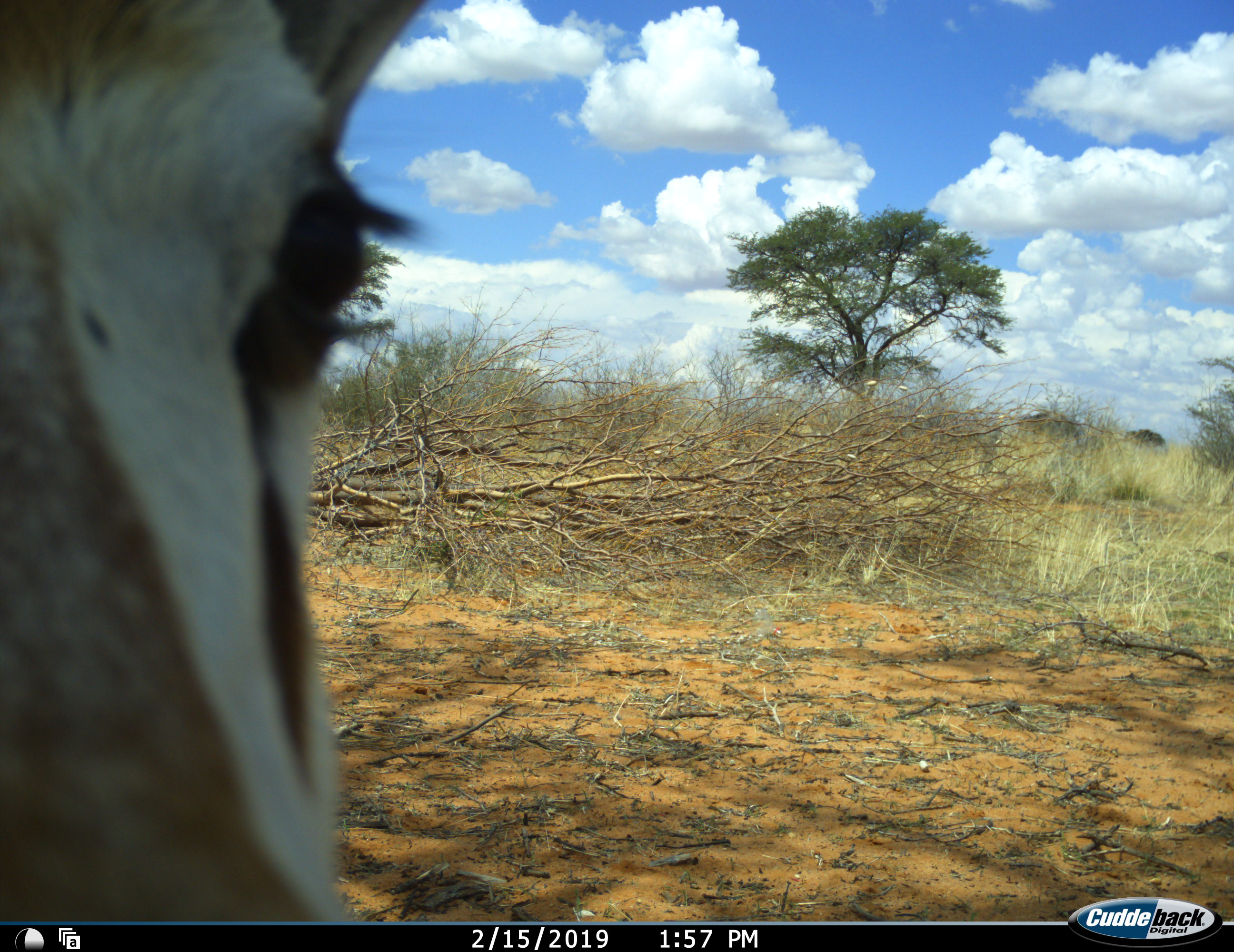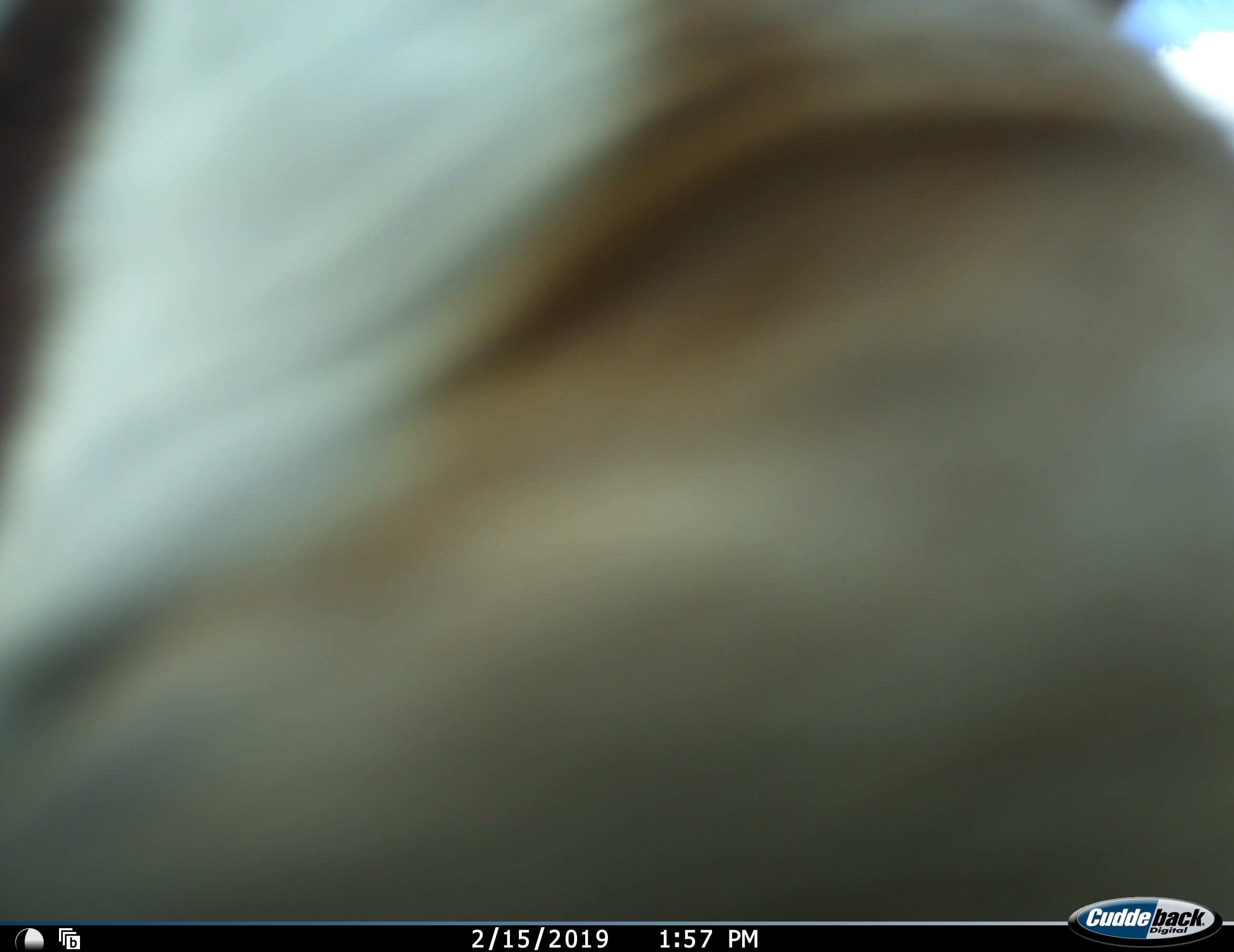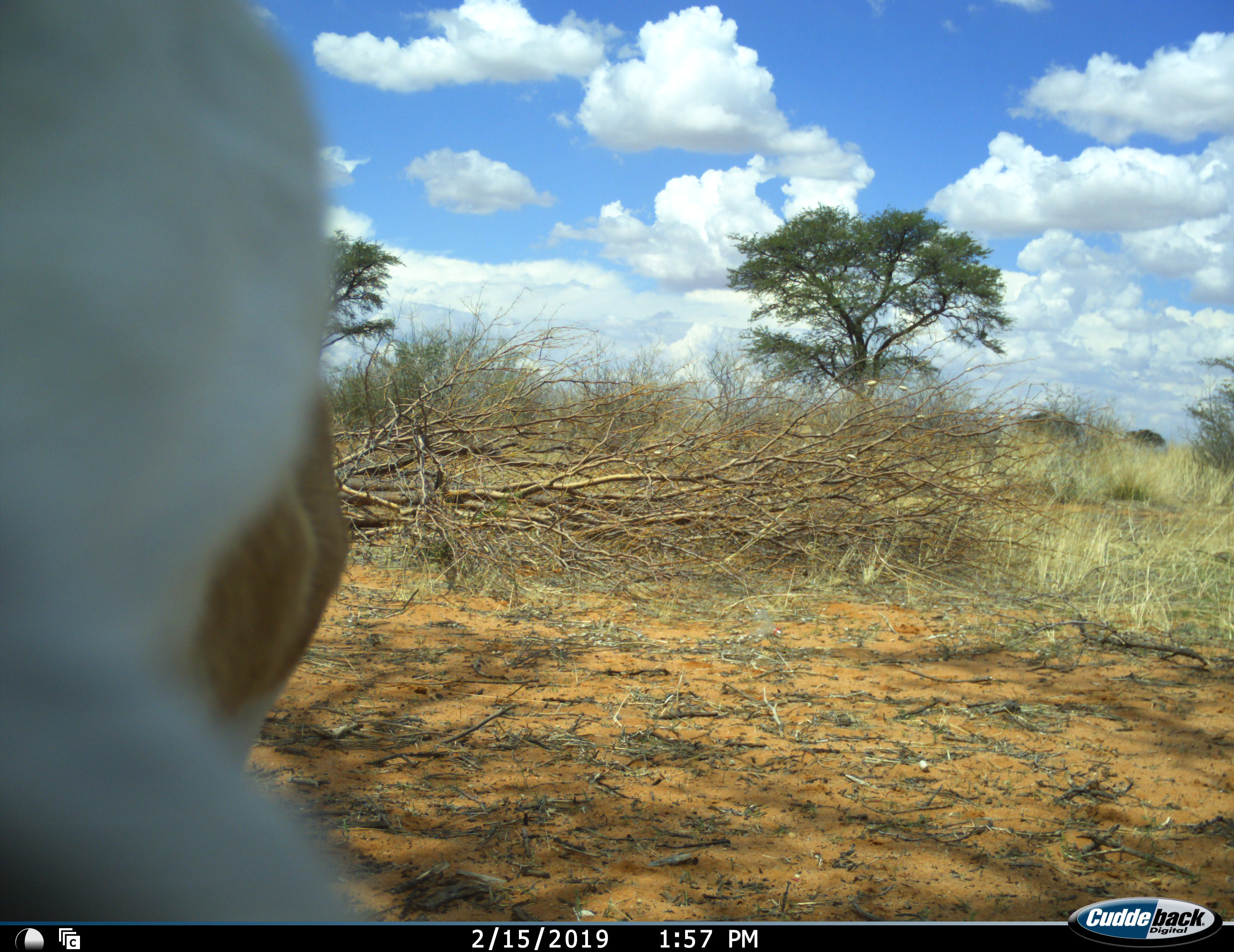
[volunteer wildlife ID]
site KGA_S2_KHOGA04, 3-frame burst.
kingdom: Animalia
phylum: Chordata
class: Mammalia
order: Artiodactyla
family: Bovidae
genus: Antidorcas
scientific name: Antidorcas marsupialis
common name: springbok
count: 1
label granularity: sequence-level